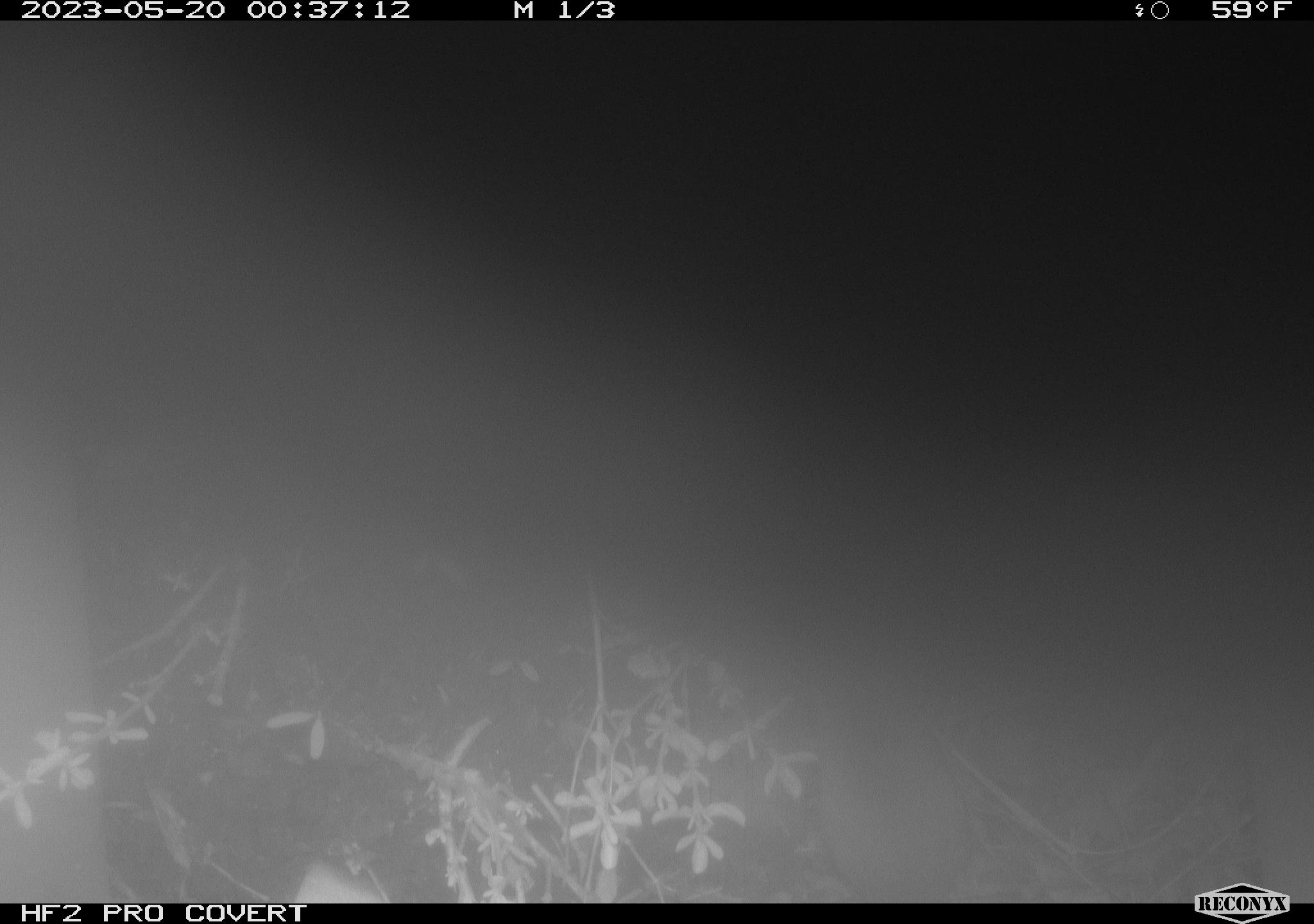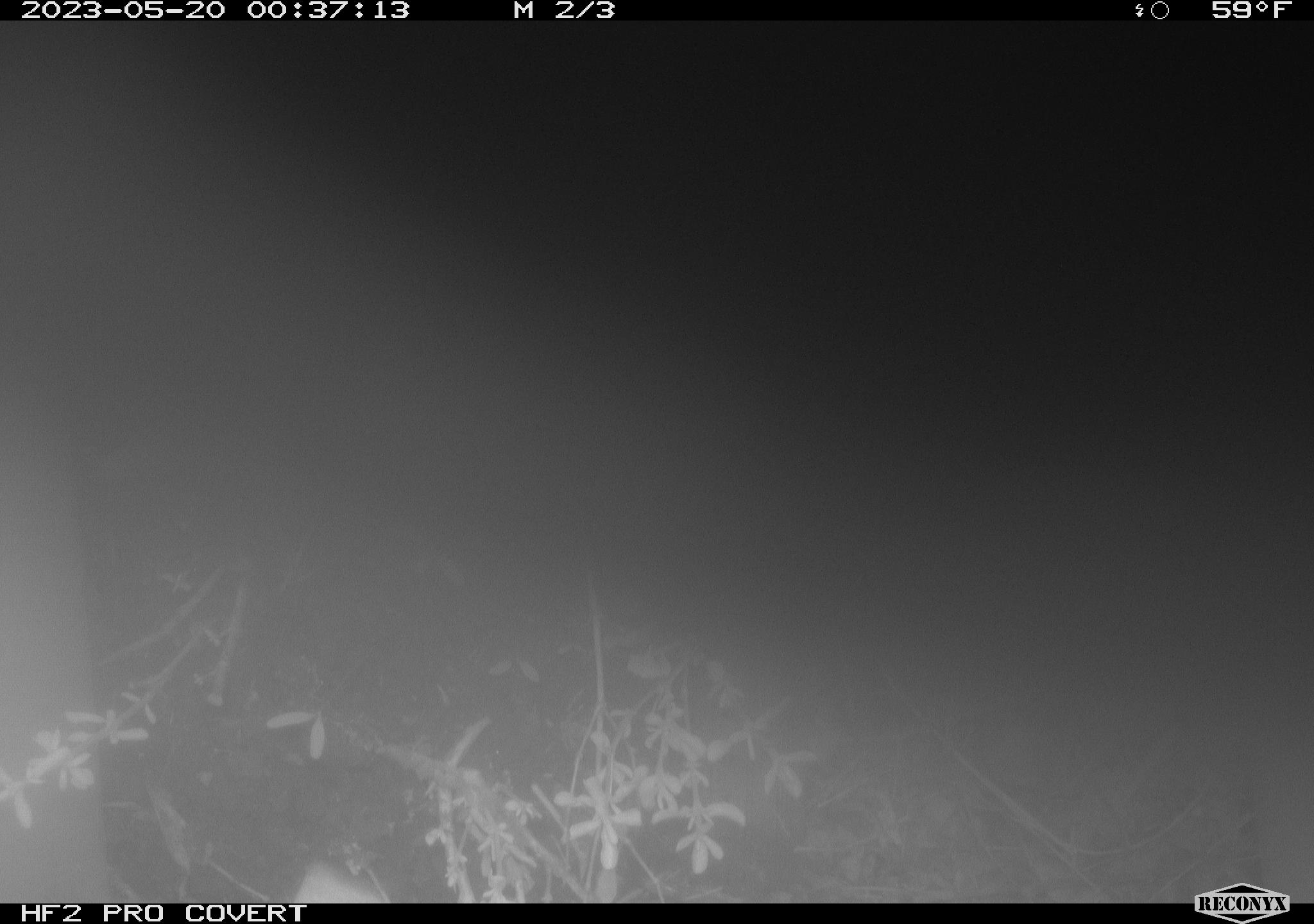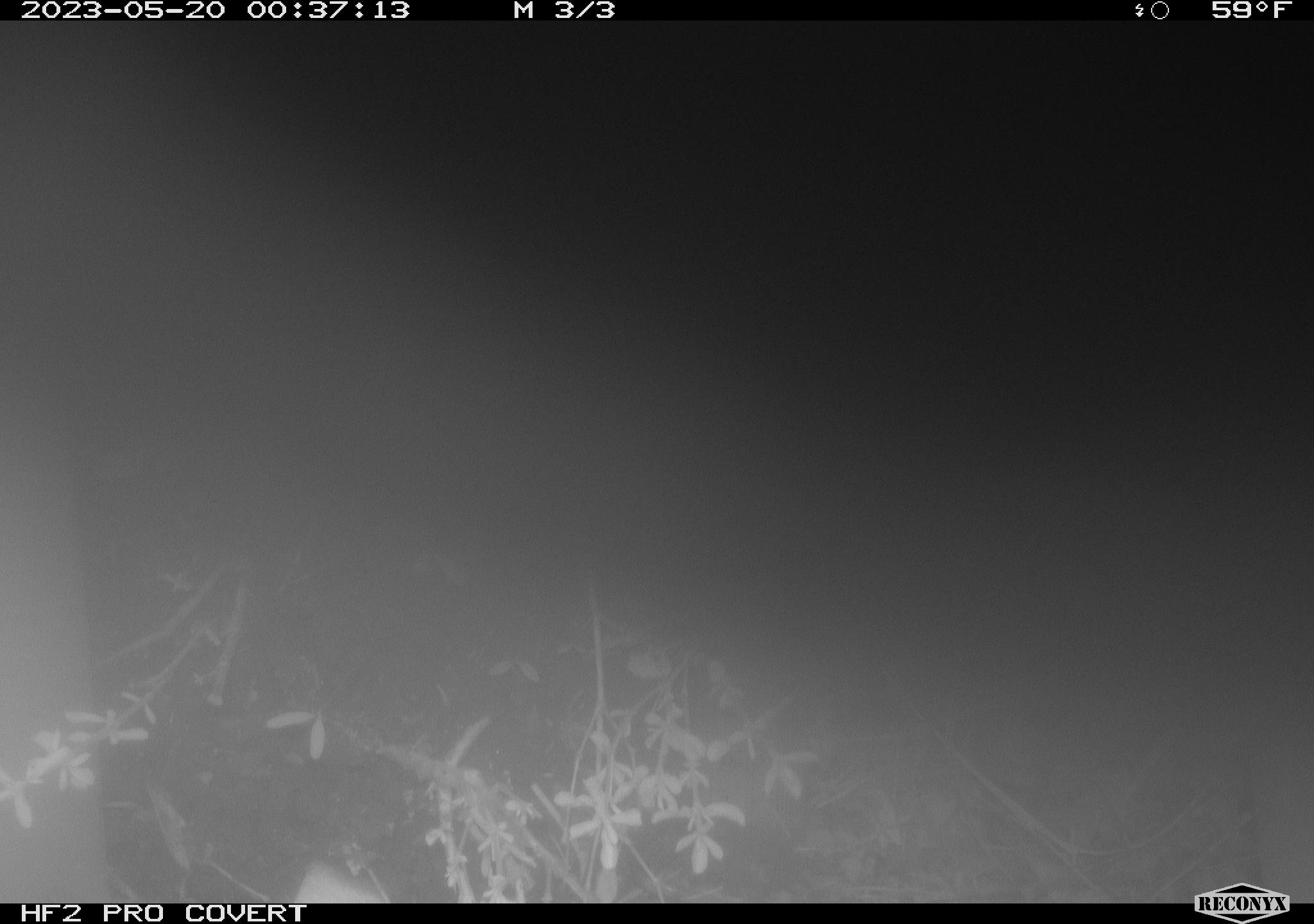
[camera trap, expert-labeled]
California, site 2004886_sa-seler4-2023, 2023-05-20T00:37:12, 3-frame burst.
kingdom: Animalia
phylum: Chordata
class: Mammalia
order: Eulipotyphla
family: Soricidae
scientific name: Soricidae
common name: shrews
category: soricidae family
Soricidae family (shrews) (Soricidae).